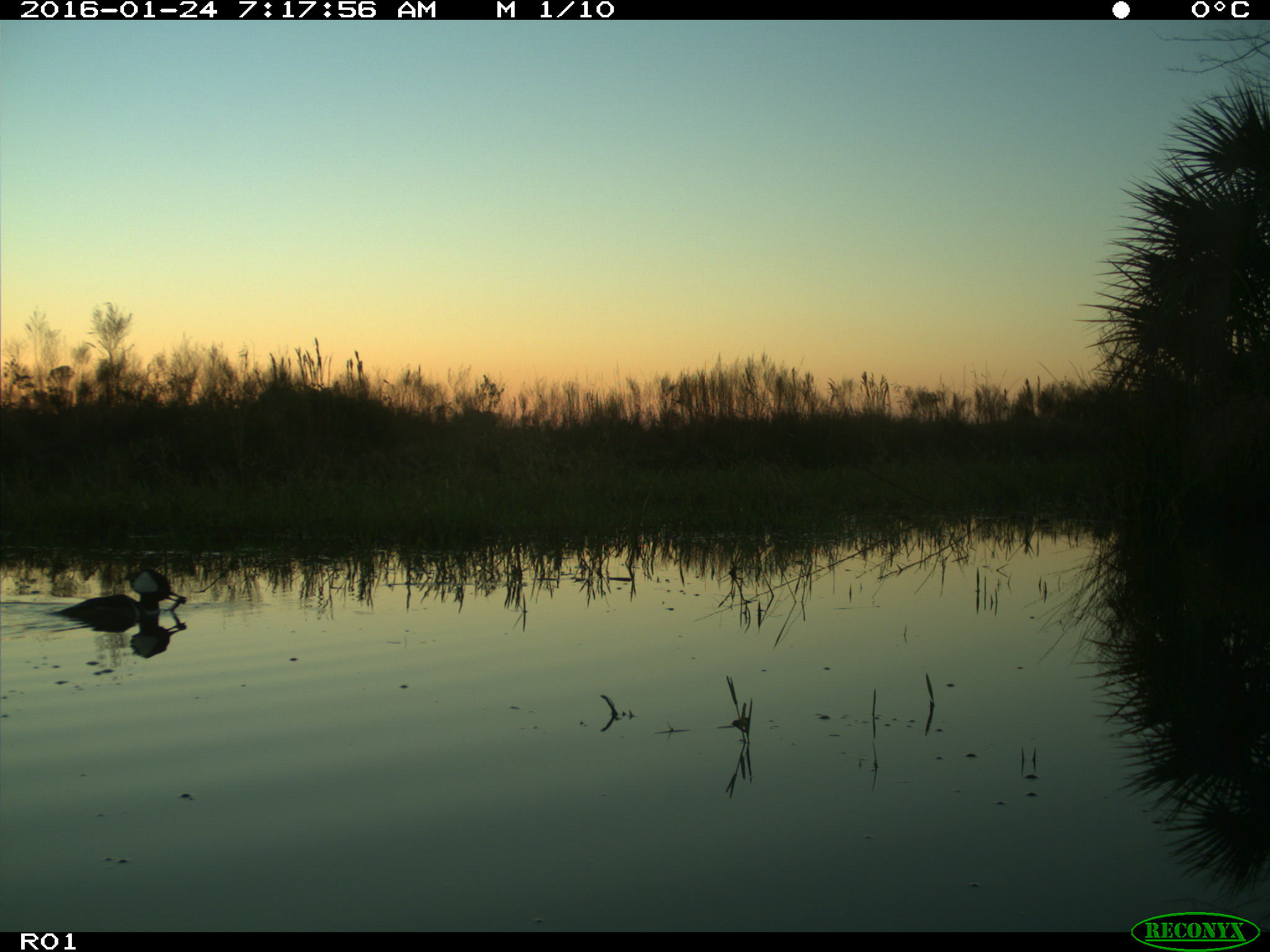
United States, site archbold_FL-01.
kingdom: Animalia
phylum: Chordata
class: Aves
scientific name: Aves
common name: birds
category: unidentified bird